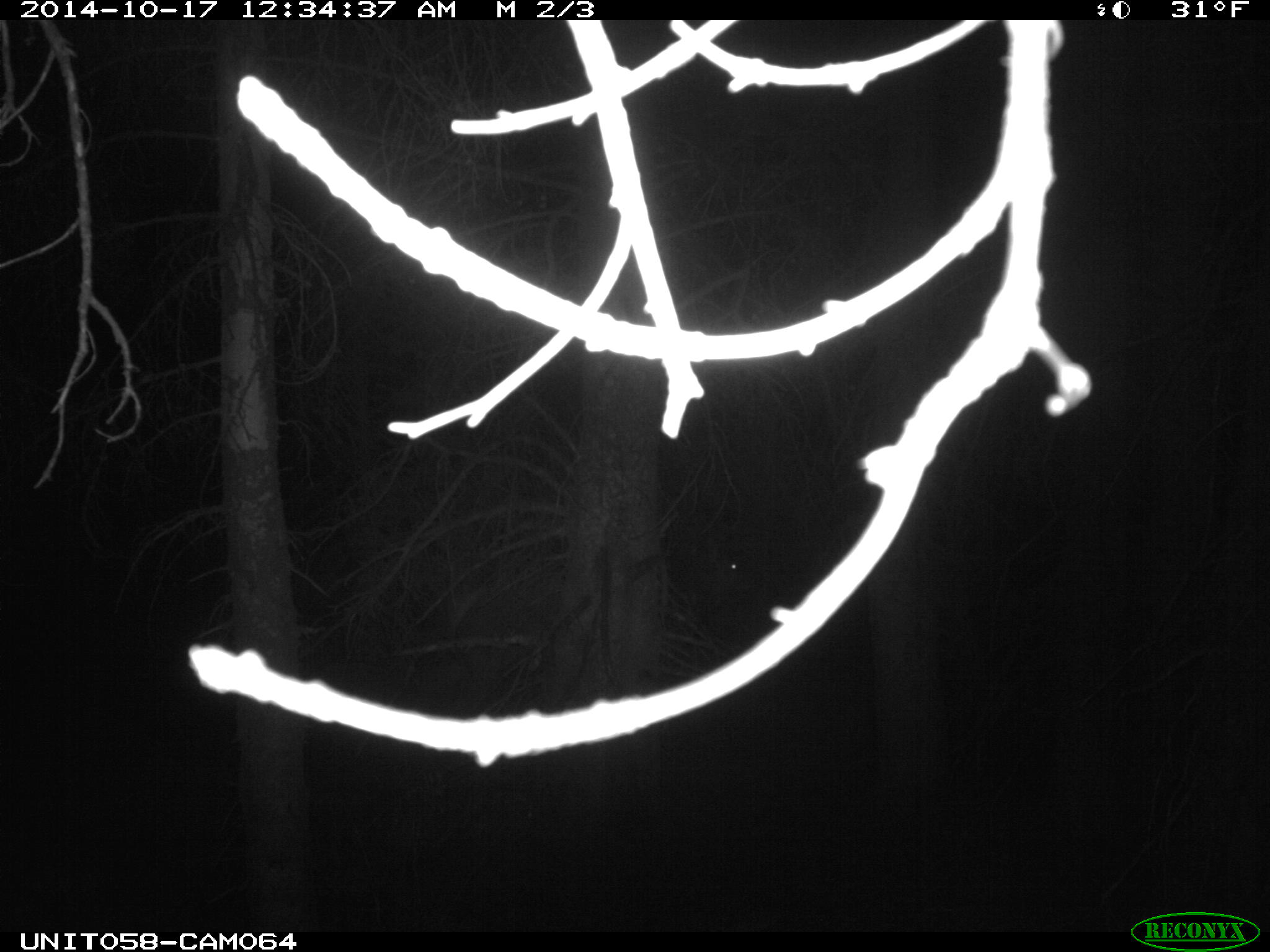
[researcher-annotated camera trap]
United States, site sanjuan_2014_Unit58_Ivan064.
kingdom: Animalia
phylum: Chordata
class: Mammalia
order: Artiodactyla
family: Cervidae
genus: Cervus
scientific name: Cervus elaphus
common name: red deer